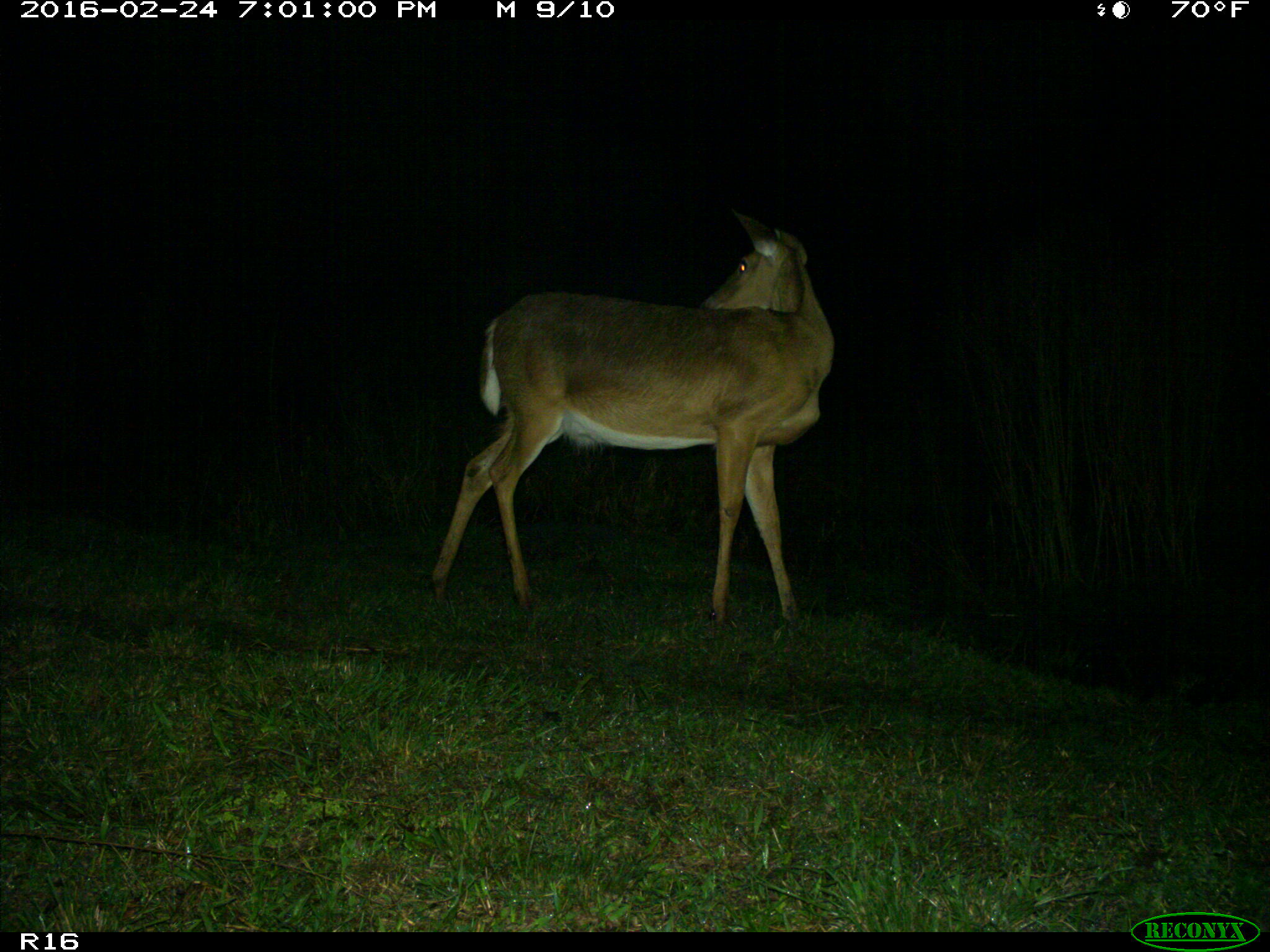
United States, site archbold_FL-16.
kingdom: Animalia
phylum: Chordata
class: Mammalia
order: Artiodactyla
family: Cervidae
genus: Odocoileus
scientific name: Odocoileus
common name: deer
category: unidentified deer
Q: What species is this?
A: Unidentified deer (deer) (Odocoileus).